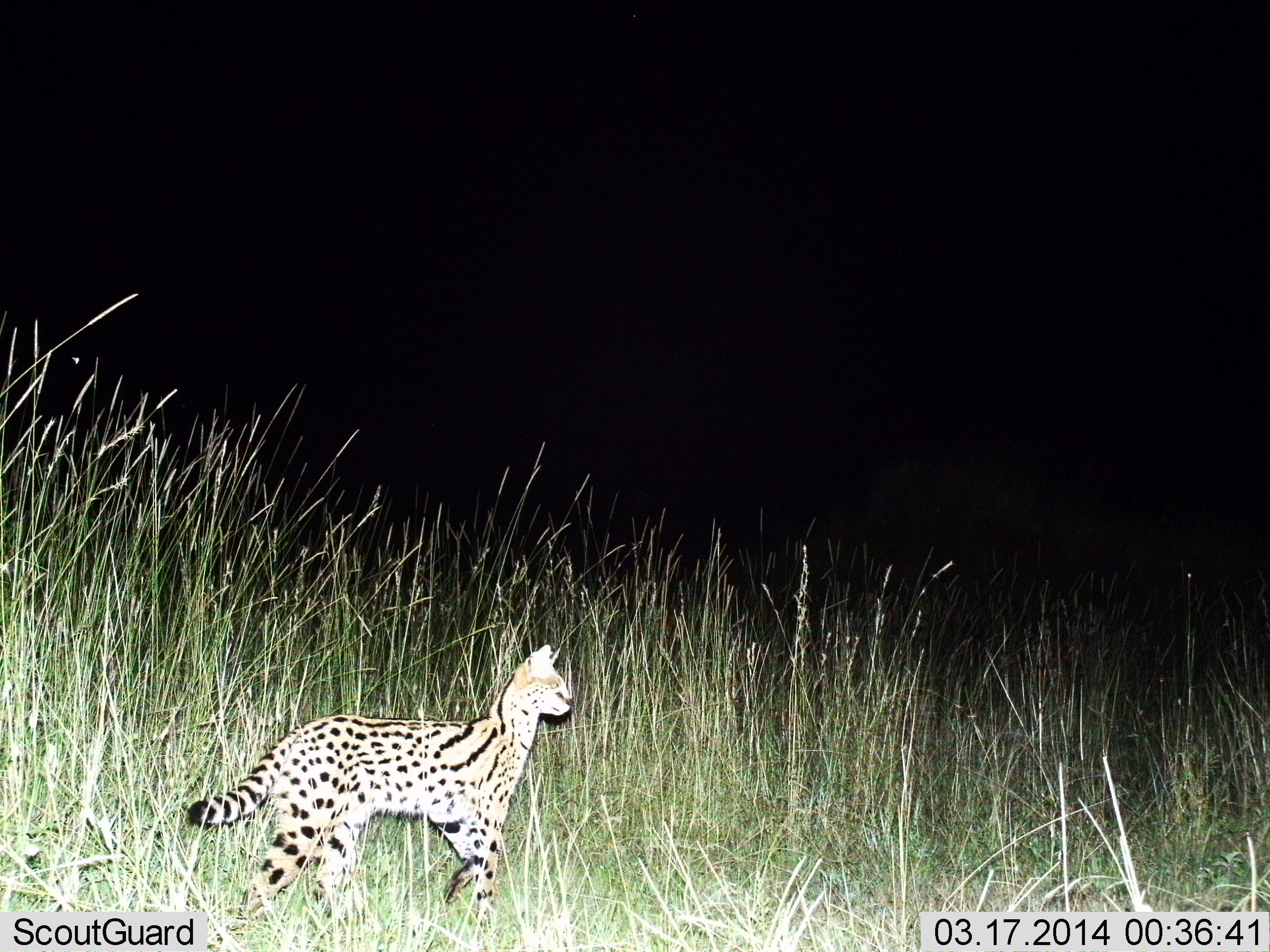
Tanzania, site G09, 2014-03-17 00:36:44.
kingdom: Animalia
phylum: Chordata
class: Mammalia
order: Carnivora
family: Felidae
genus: Leptailurus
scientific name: Leptailurus serval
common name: serval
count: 1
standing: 36%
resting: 0%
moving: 73%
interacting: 0%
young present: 0%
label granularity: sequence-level